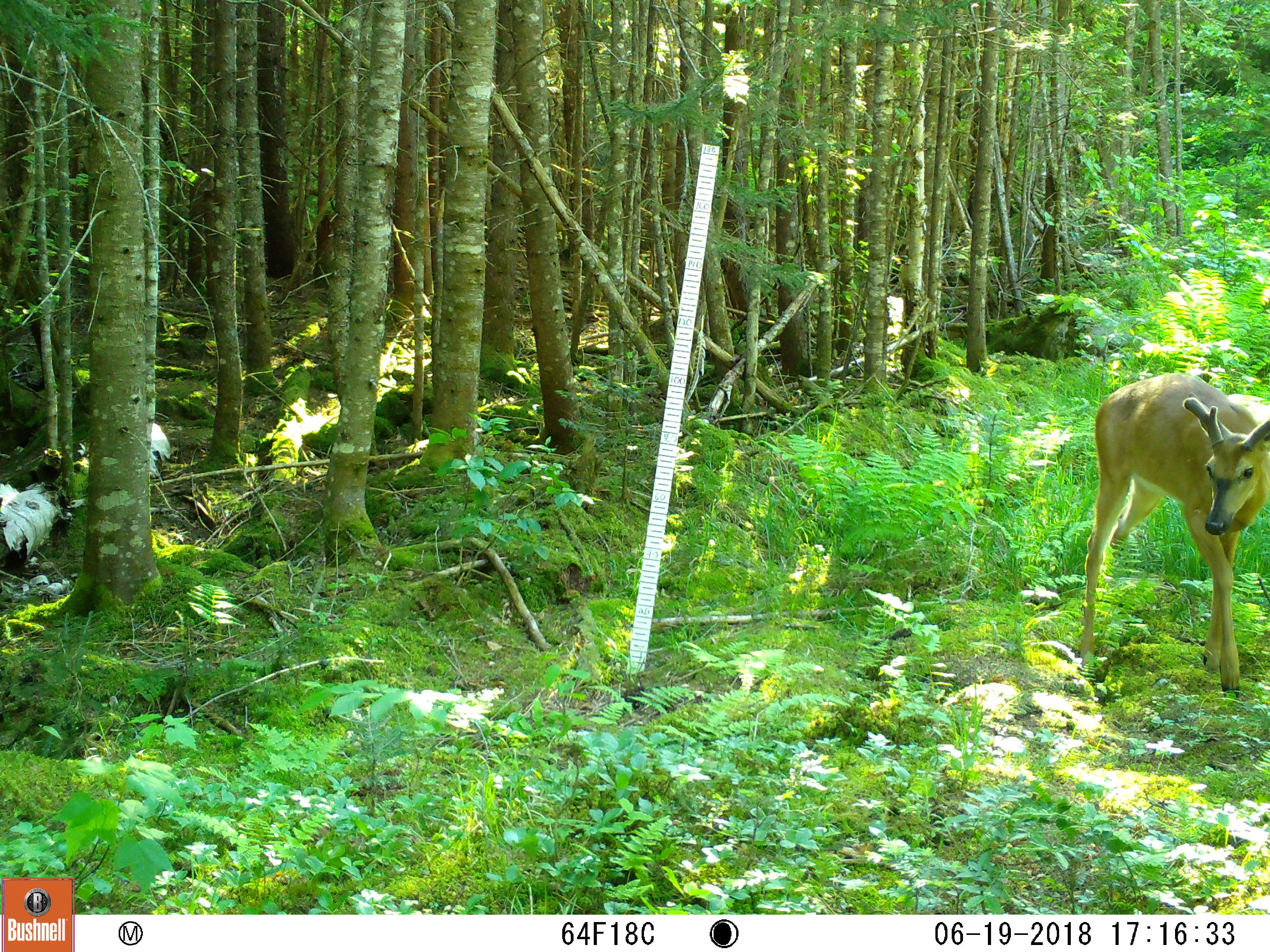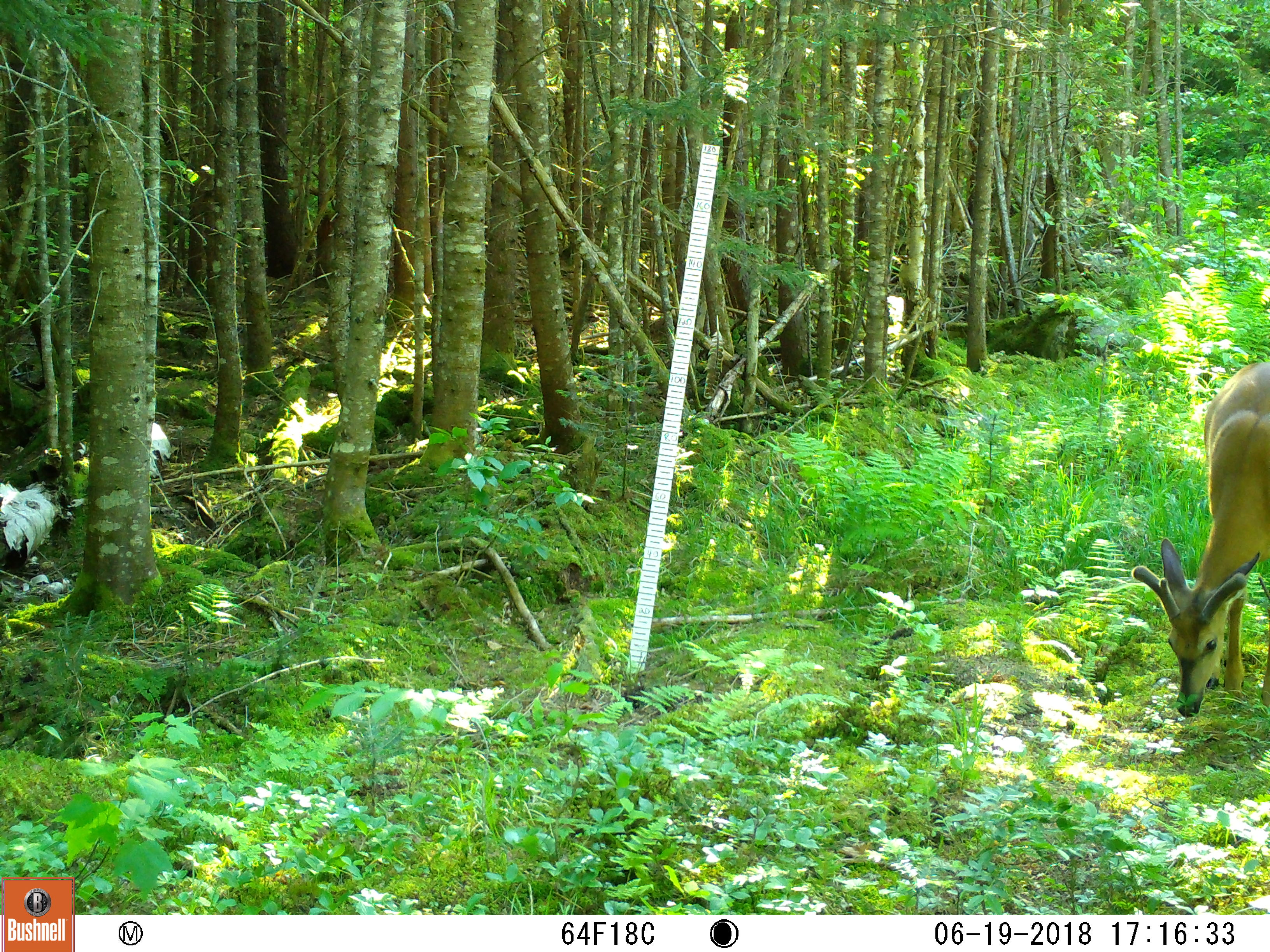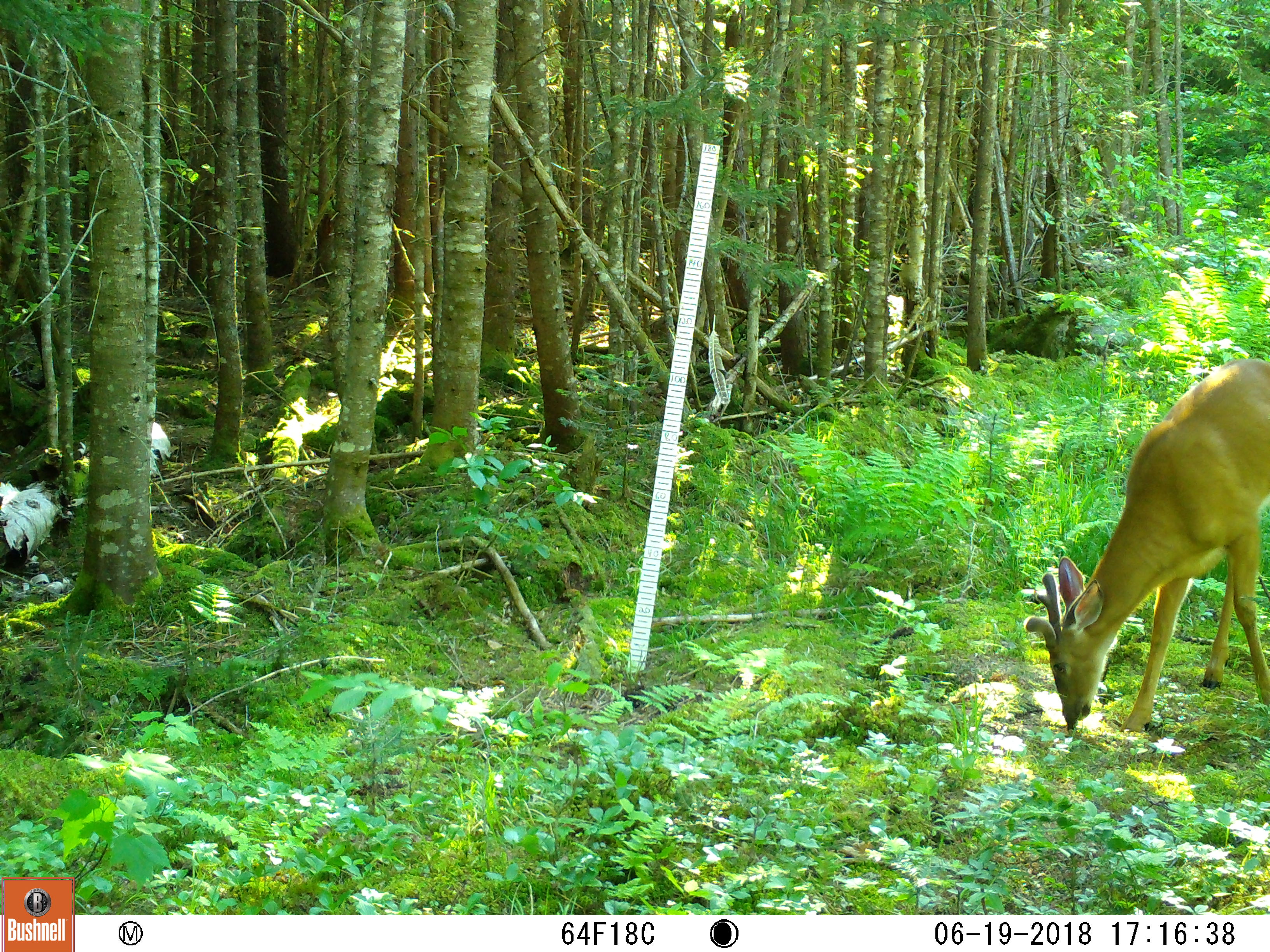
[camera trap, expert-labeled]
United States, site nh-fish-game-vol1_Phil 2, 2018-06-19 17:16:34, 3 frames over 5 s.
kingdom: Animalia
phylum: Chordata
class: Mammalia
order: Artiodactyla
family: Cervidae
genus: Odocoileus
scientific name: Odocoileus virginianus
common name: white-tailed deer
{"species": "white-tailed deer (Odocoileus virginianus)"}